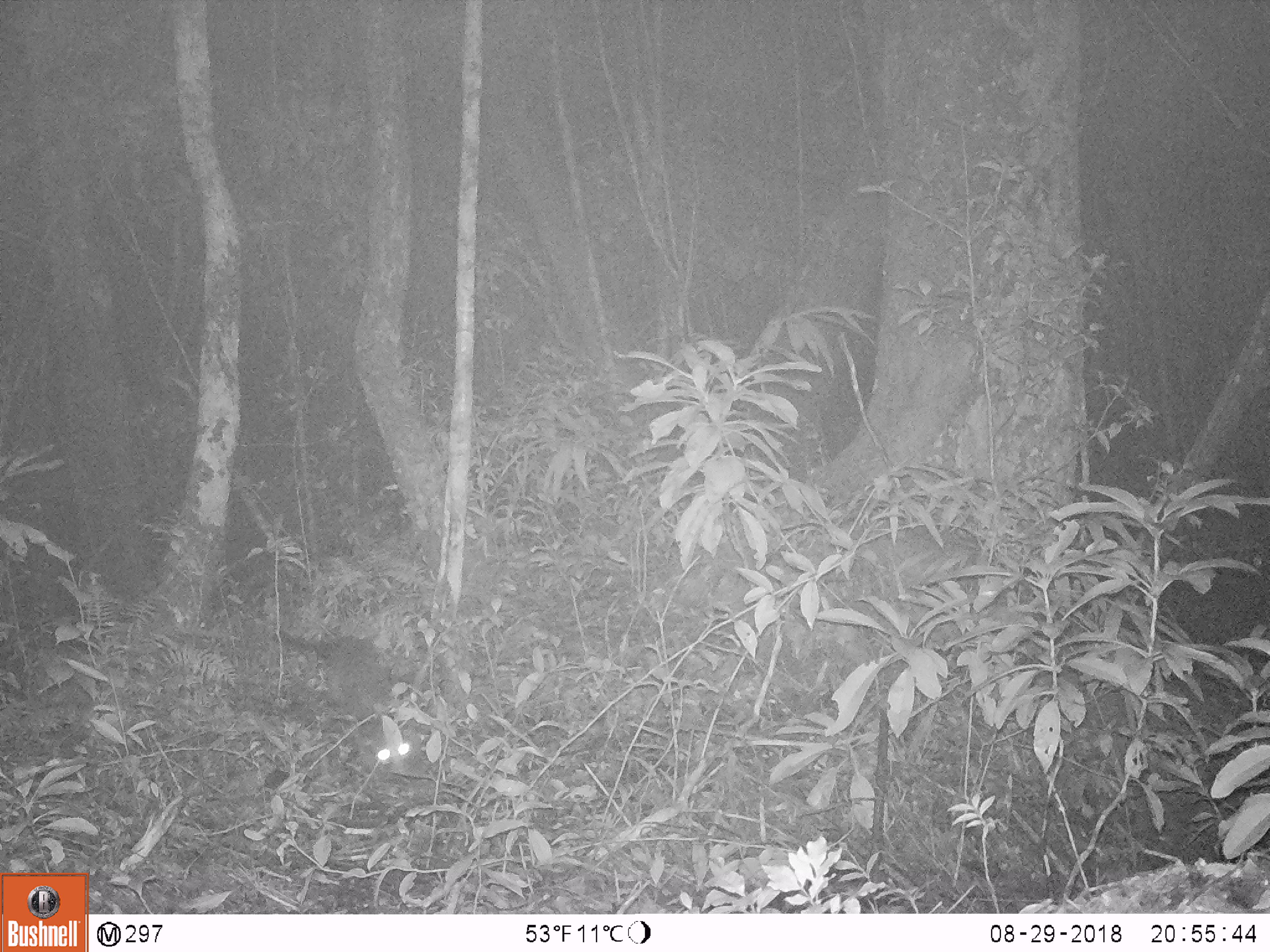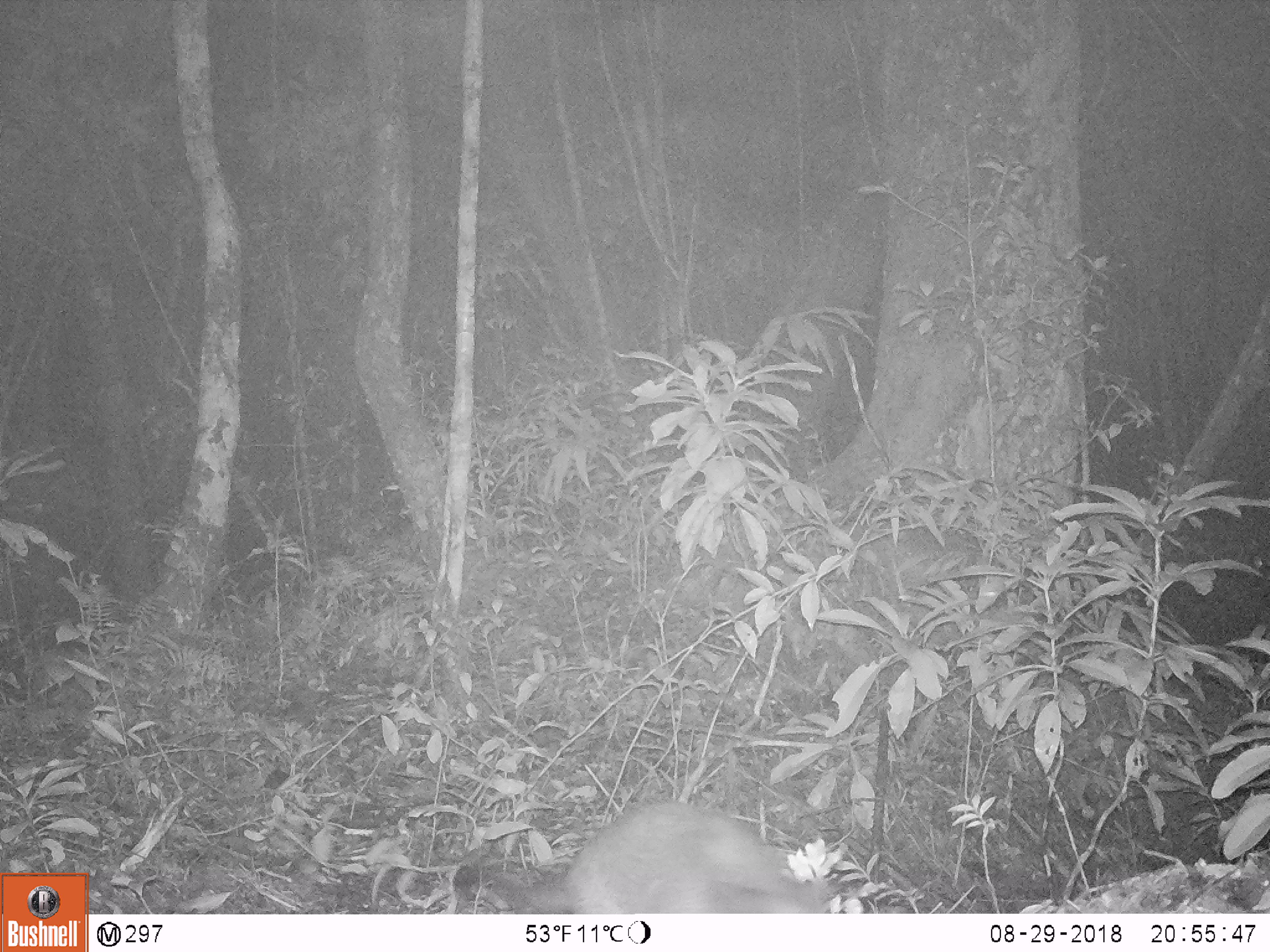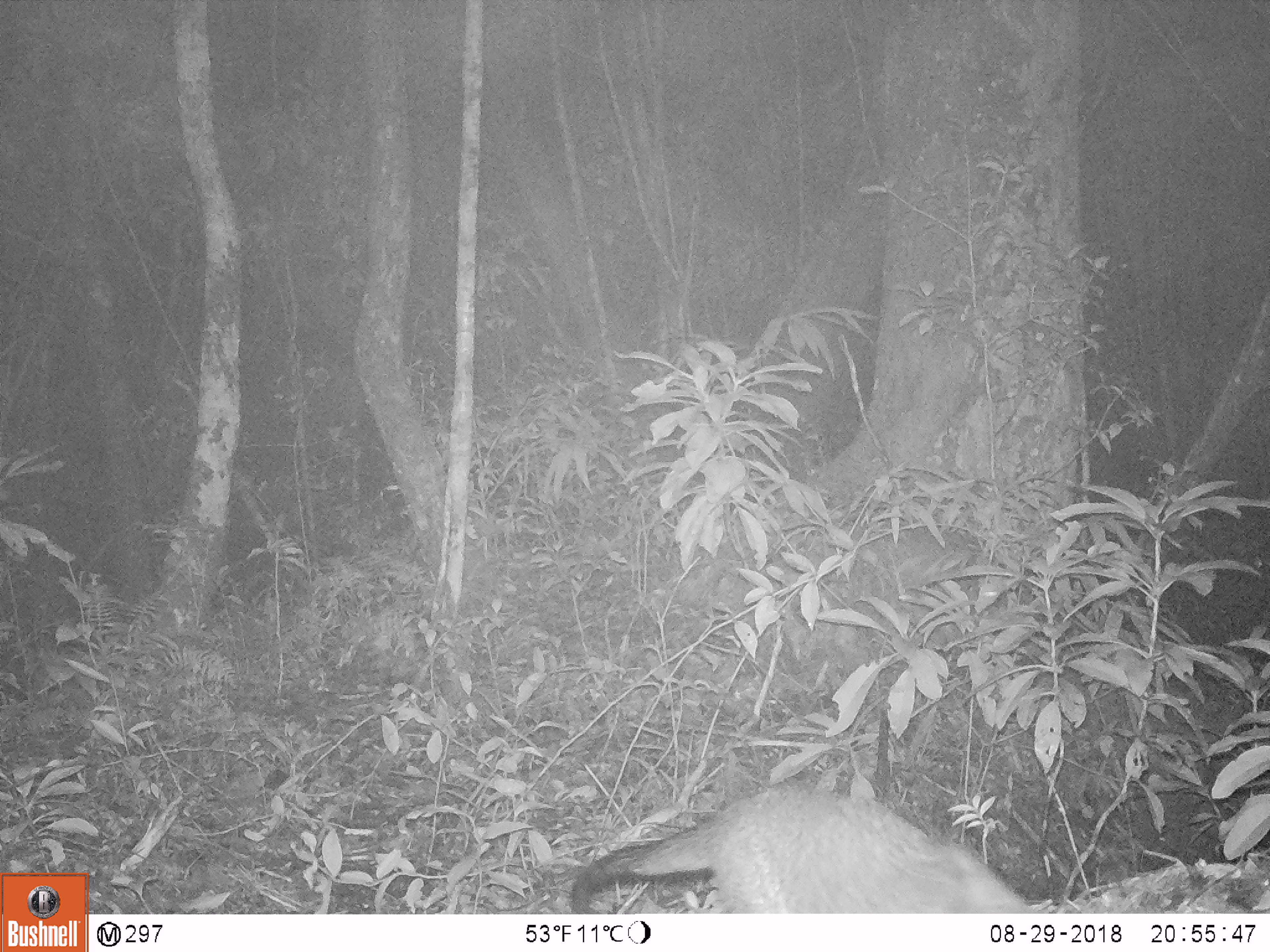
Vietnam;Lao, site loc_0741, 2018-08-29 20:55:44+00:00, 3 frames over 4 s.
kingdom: Animalia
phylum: Chordata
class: Mammalia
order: Carnivora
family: Viverridae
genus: Paguma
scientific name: Paguma larvata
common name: masked palm civet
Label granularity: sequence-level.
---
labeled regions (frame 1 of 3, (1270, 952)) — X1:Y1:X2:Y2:
masked palm civet: 272:630:422:774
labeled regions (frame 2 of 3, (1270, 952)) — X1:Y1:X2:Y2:
masked palm civet: 454:802:841:913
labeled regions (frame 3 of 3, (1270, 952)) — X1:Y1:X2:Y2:
masked palm civet: 572:786:1033:913